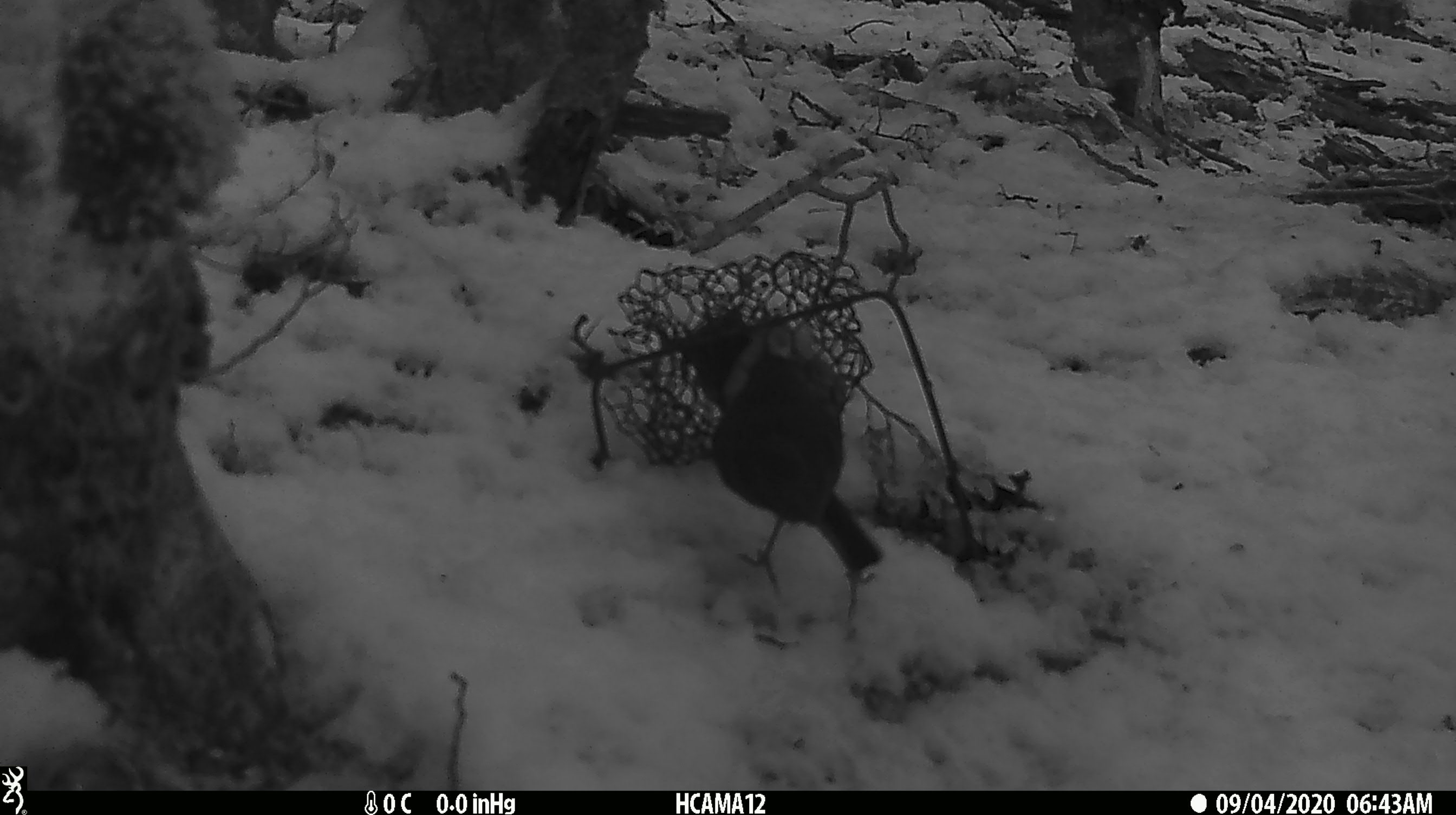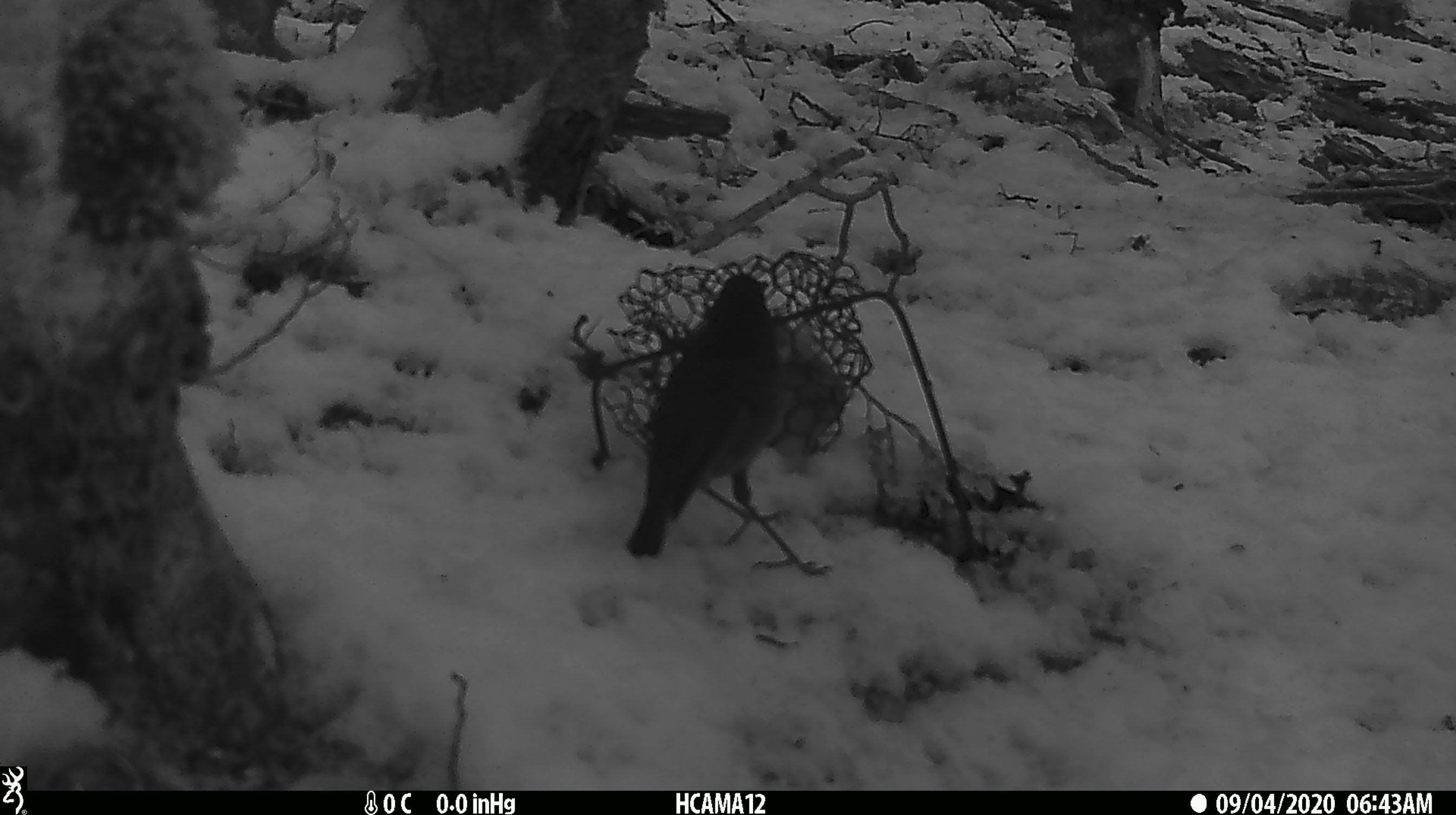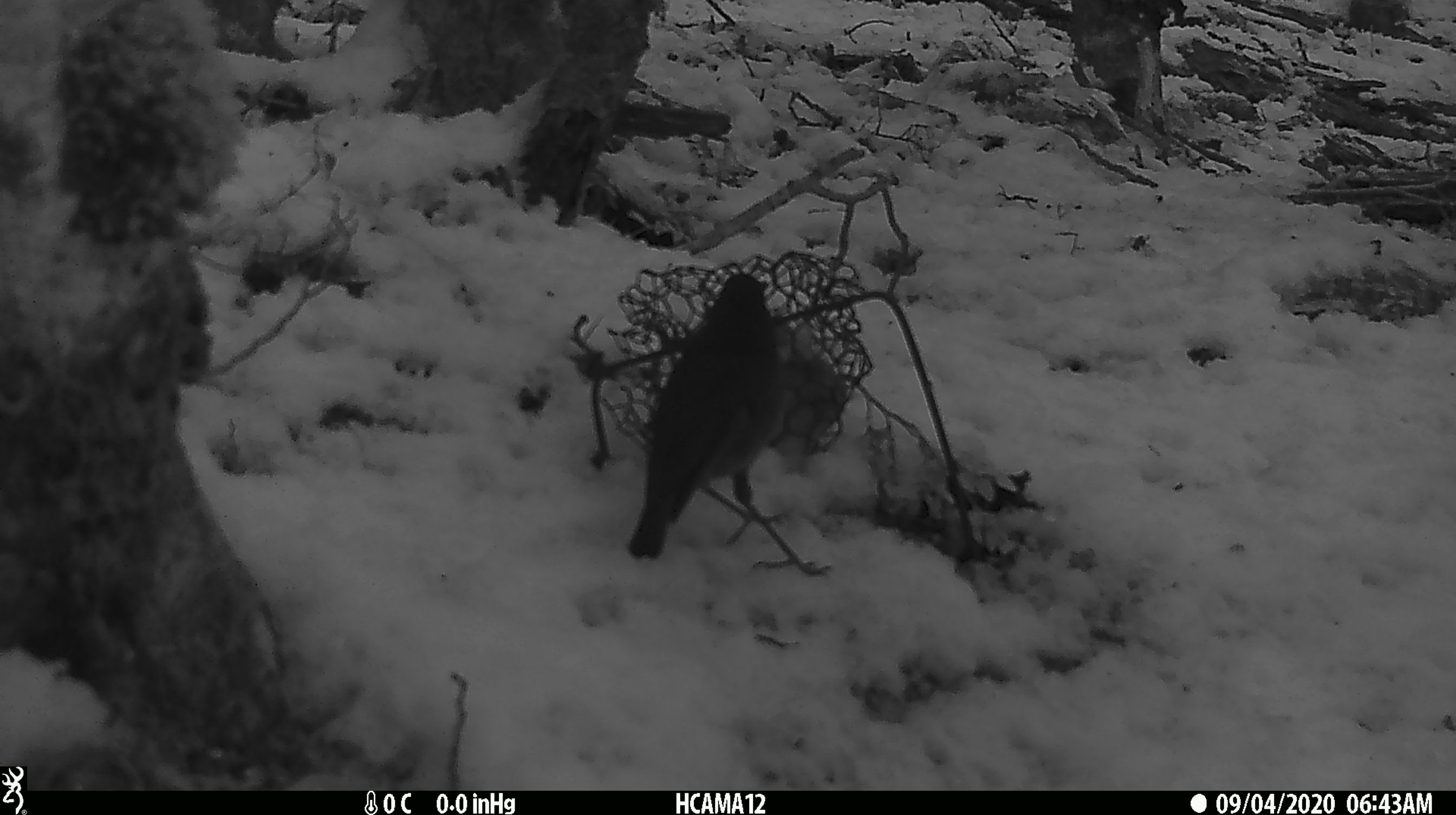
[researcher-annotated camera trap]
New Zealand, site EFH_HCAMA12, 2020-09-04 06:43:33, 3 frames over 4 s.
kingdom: Animalia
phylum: Chordata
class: Aves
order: Passeriformes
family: Petroicidae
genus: Petroica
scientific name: Petroica australis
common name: new zealand robin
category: robin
Robin (new zealand robin) (Petroica australis).